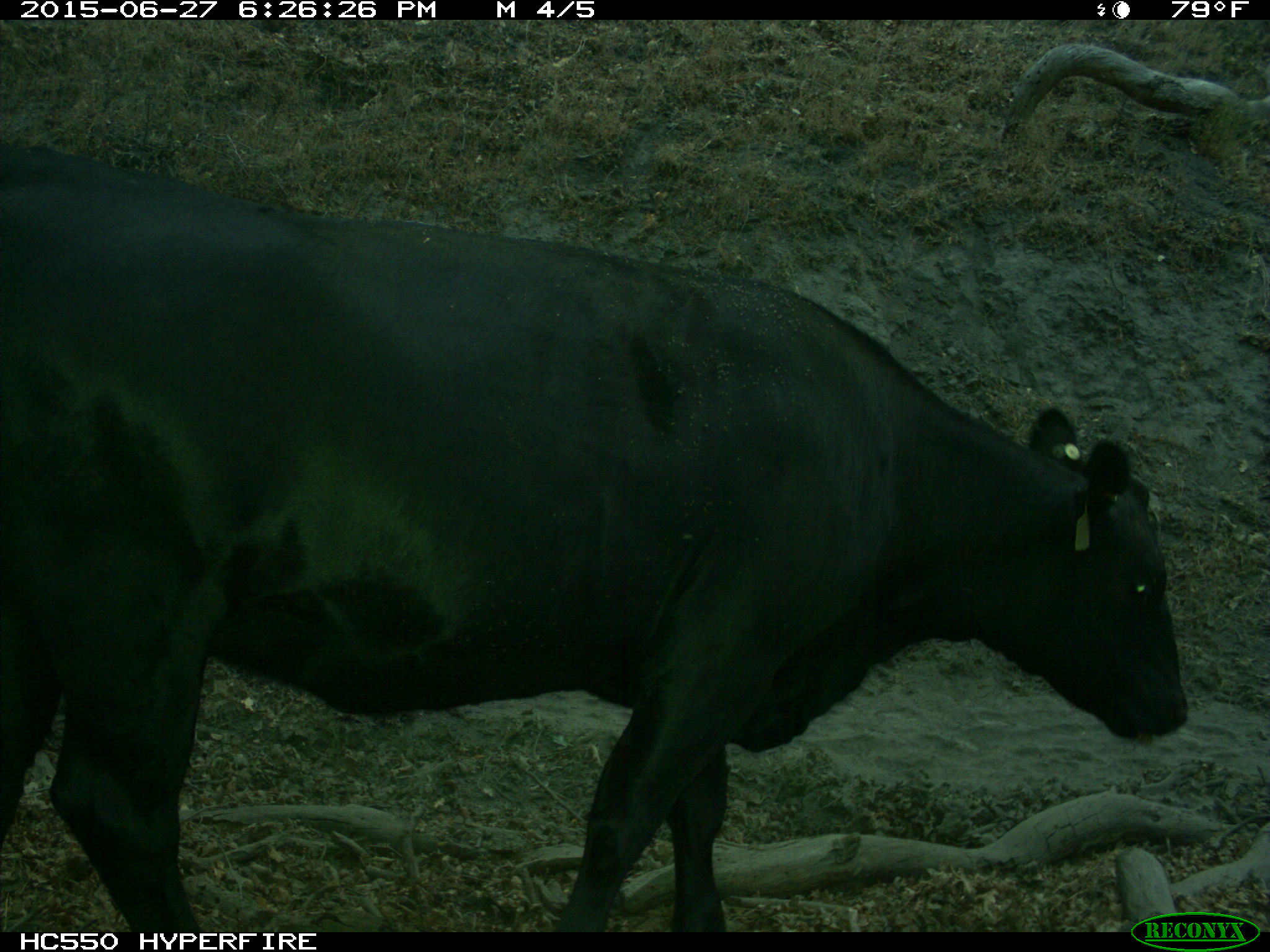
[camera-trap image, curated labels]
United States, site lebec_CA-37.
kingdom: Animalia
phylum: Chordata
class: Mammalia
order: Artiodactyla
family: Bovidae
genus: Bos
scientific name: Bos taurus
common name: domestic cow